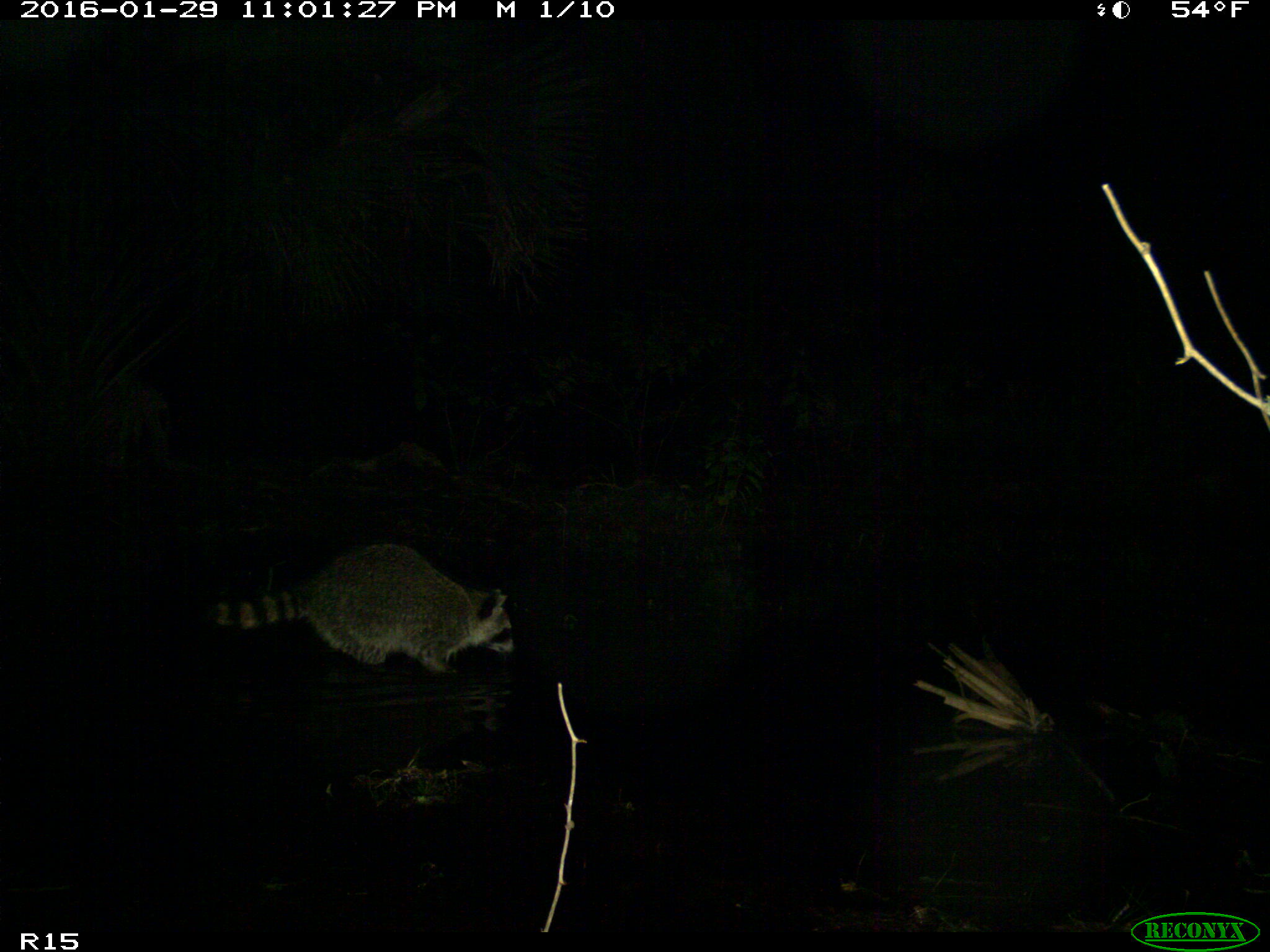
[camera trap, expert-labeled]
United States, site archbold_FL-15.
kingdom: Animalia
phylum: Chordata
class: Mammalia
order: Carnivora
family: Procyonidae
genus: Procyon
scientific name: Procyon lotor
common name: common raccoon